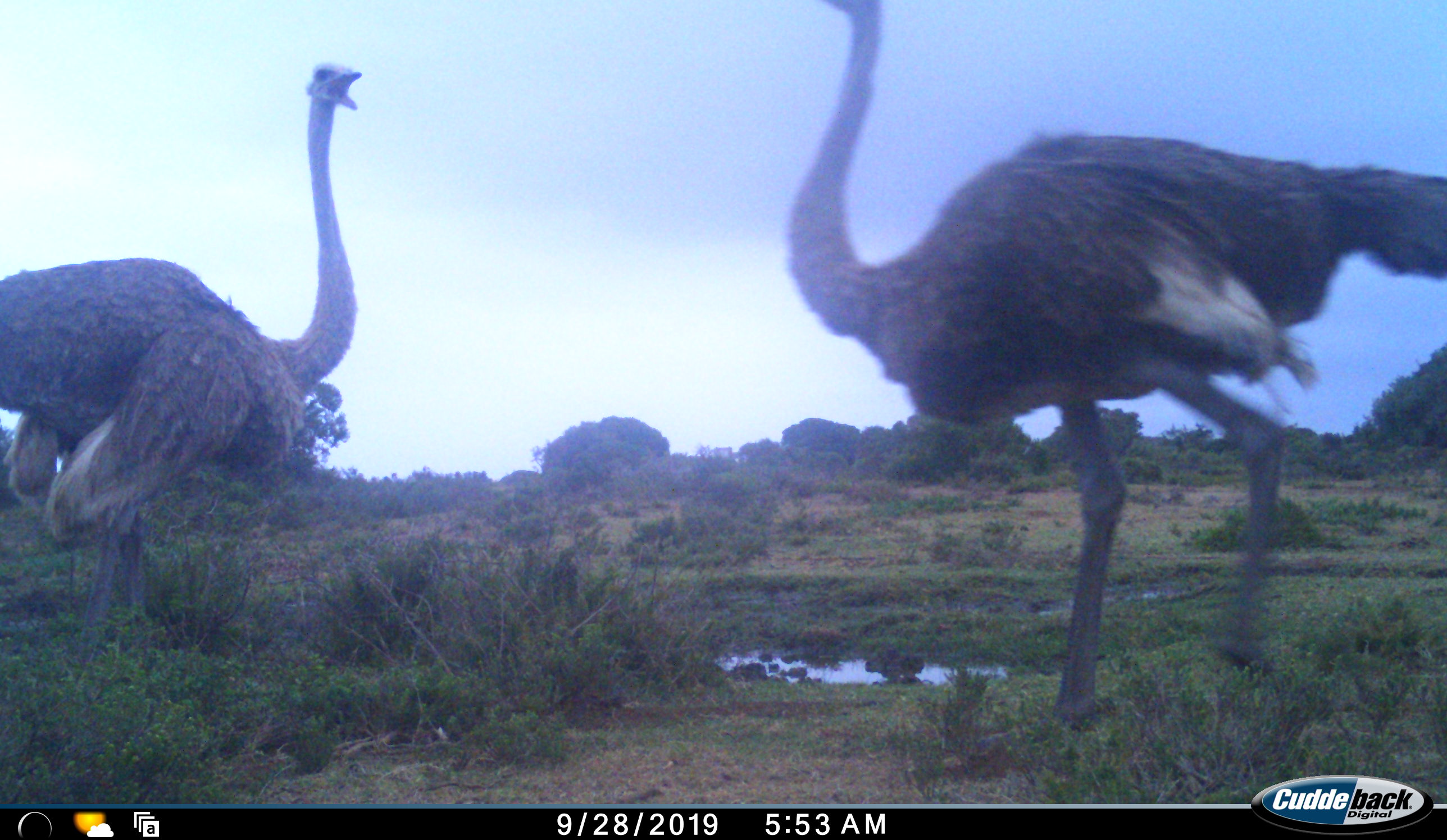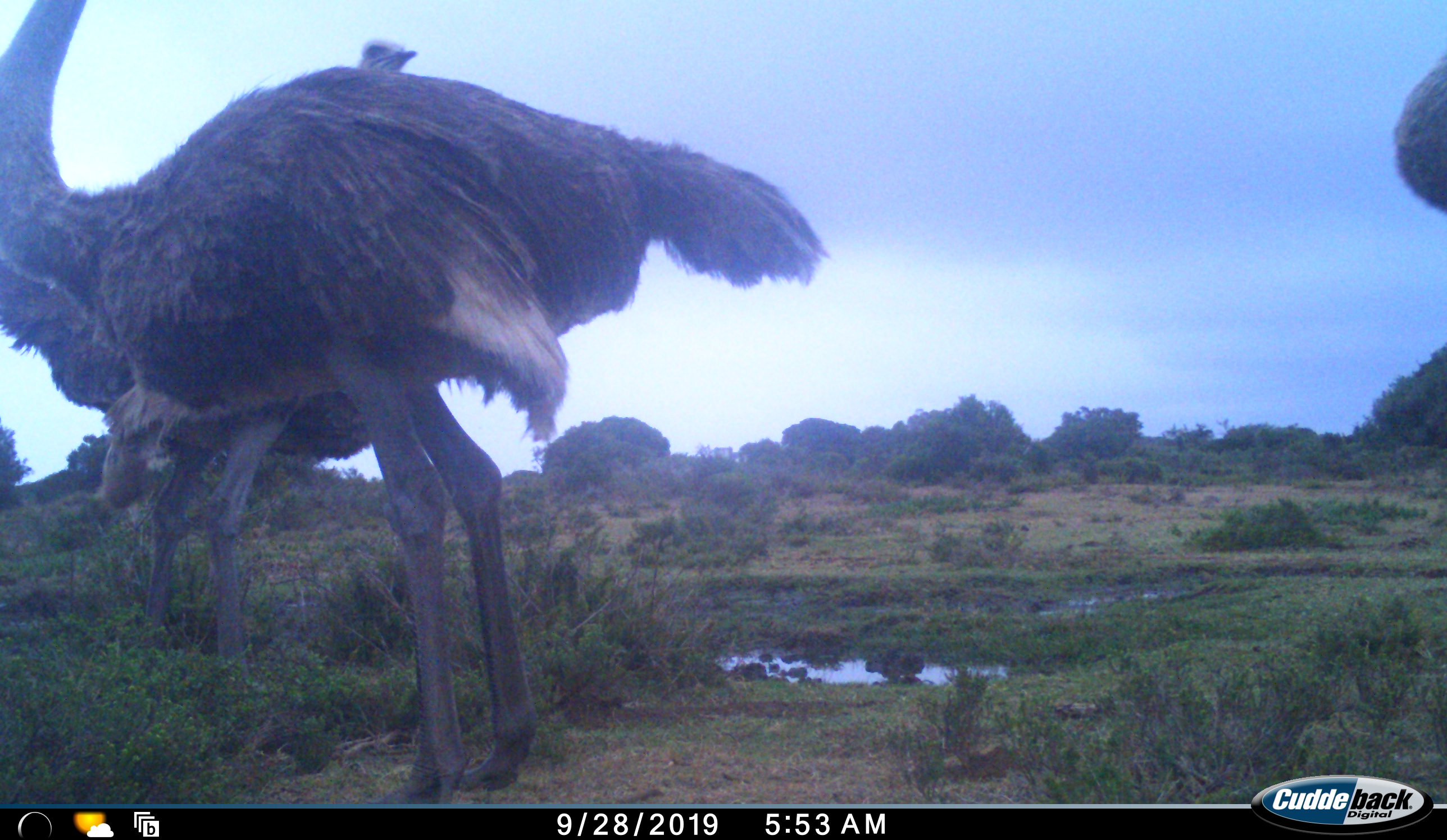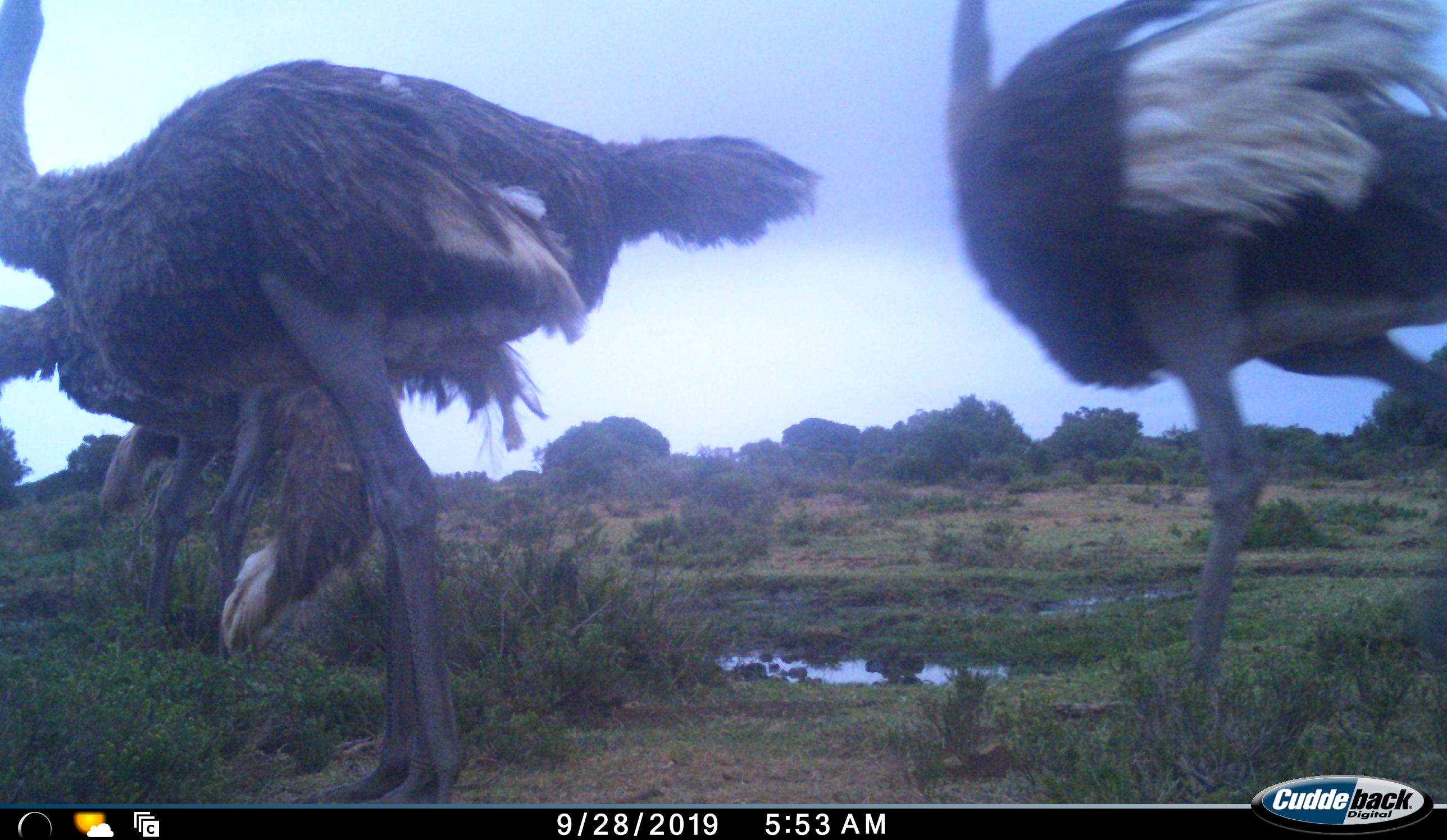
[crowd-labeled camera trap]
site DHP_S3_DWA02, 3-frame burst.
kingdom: Animalia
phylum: Chordata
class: Aves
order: Struthioniformes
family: Struthionidae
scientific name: Struthionidae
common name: ostrich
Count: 3.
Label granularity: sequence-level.